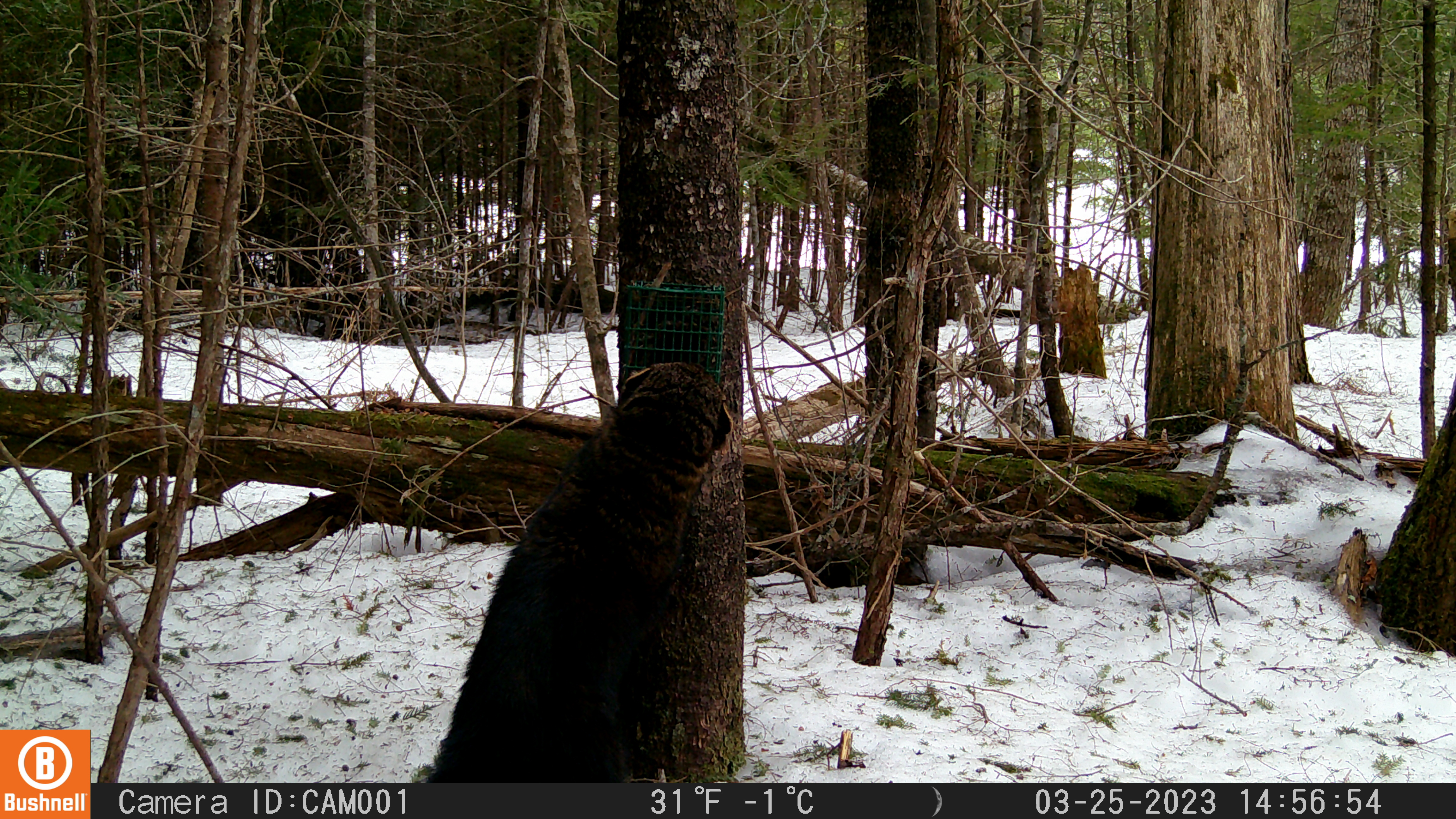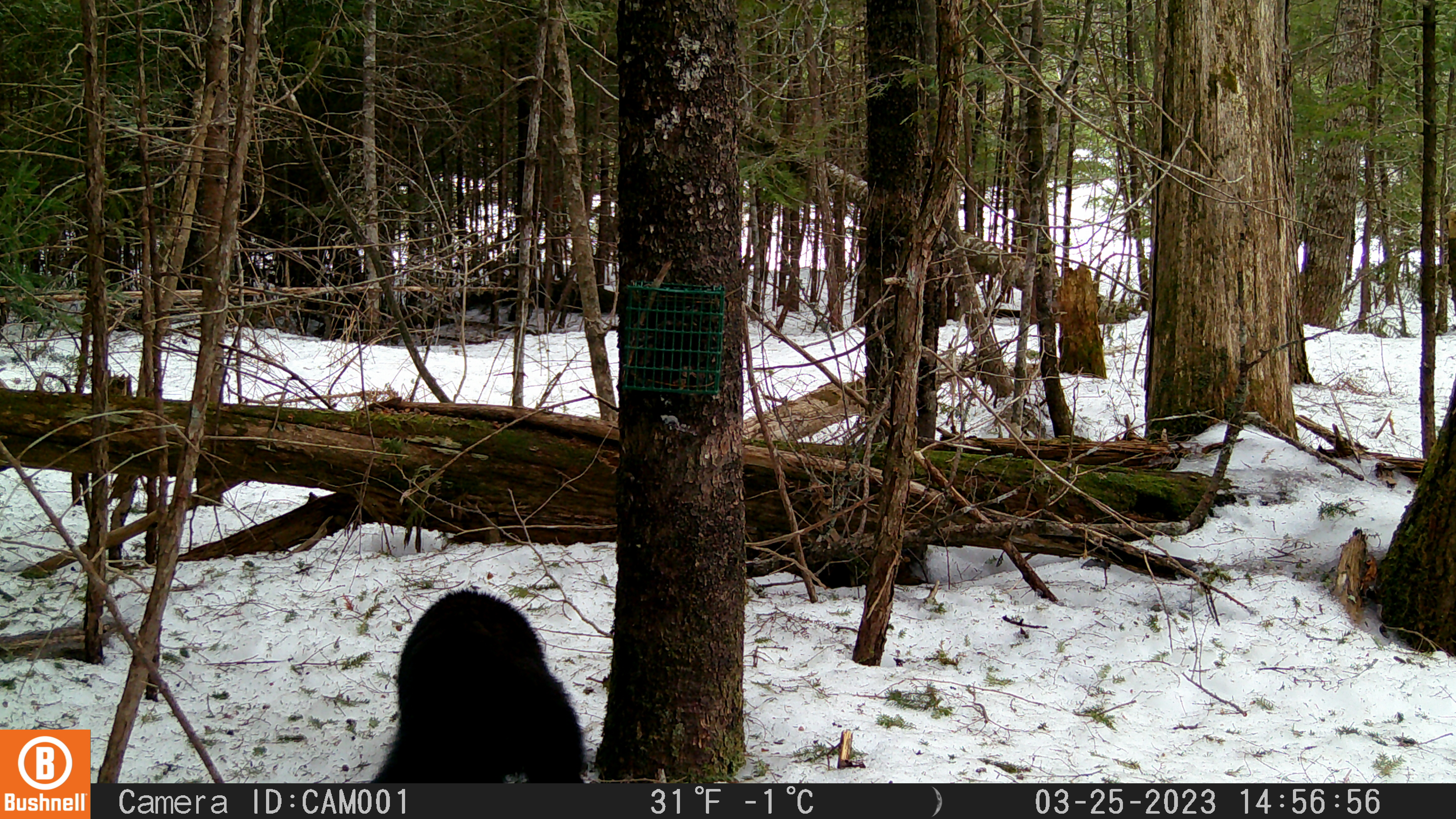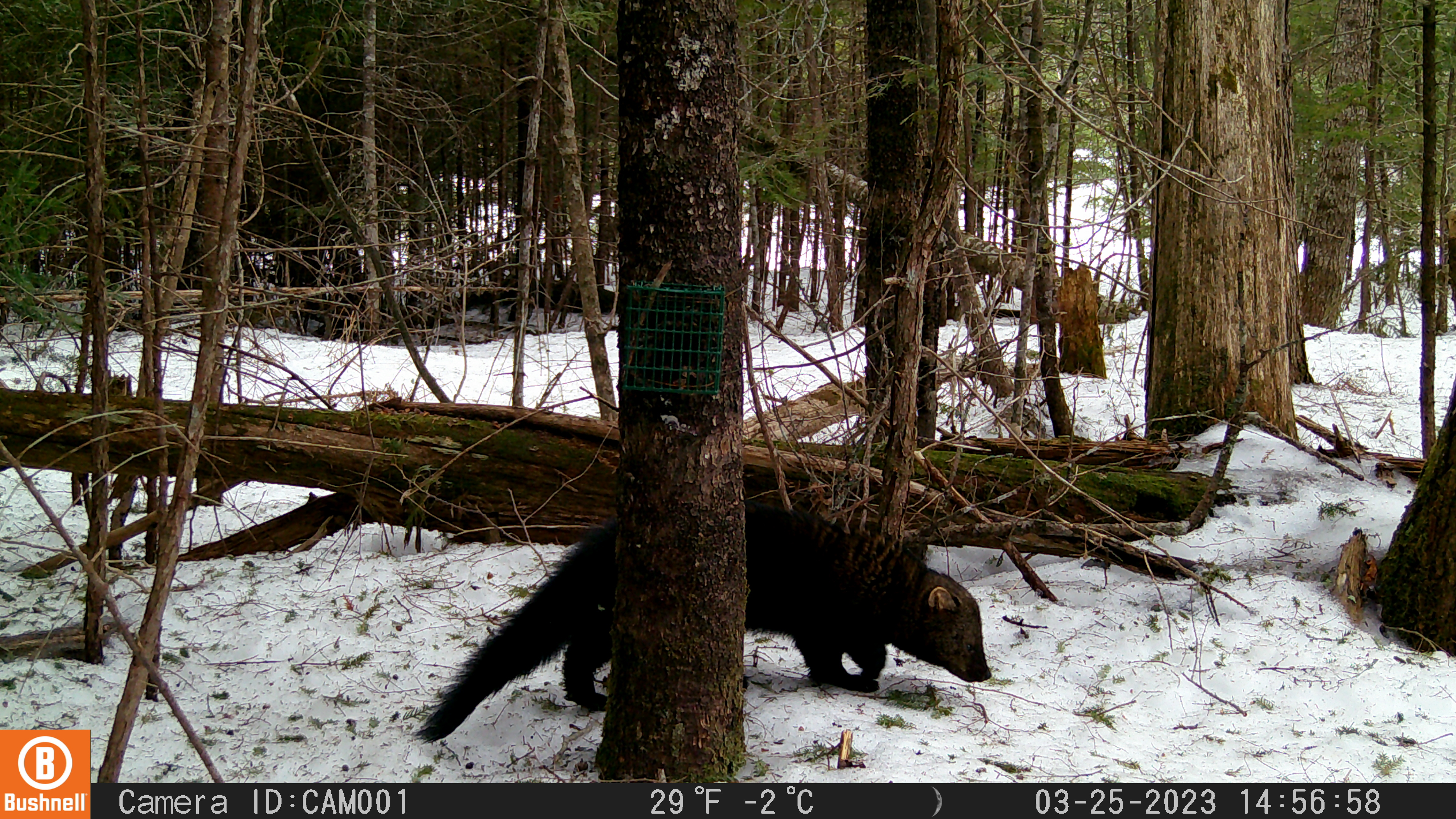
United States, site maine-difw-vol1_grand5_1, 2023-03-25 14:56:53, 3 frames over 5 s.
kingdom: Animalia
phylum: Chordata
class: Mammalia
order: Carnivora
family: Mustelidae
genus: Pekania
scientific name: Pekania pennanti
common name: fisher